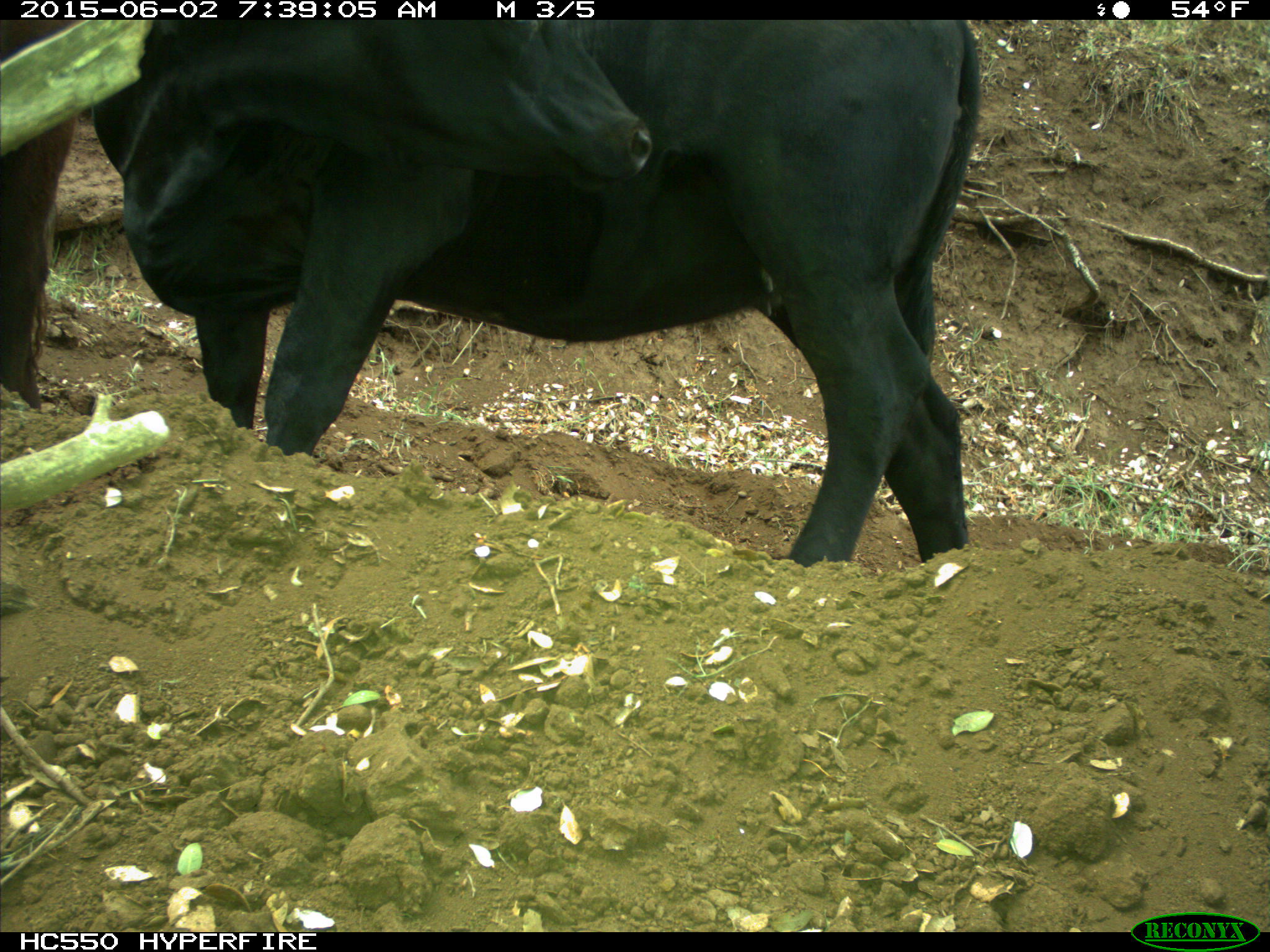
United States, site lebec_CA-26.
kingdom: Animalia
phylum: Chordata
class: Mammalia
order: Artiodactyla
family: Bovidae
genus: Bos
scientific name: Bos taurus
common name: domestic cow